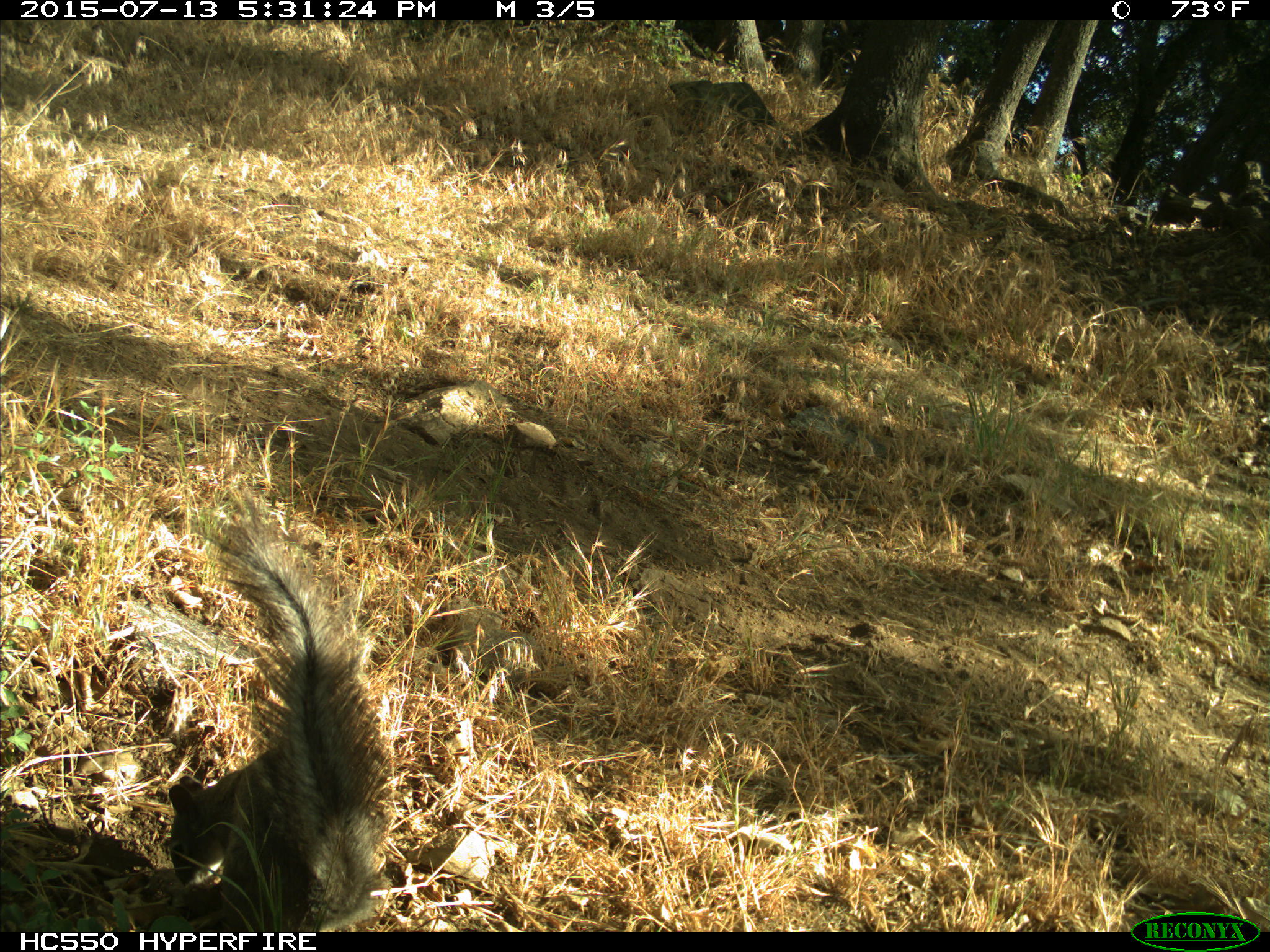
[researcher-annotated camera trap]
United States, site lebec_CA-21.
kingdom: Animalia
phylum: Chordata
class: Mammalia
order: Rodentia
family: Sciuridae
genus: Sciurus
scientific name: Sciurus carolinensis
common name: eastern gray squirrel